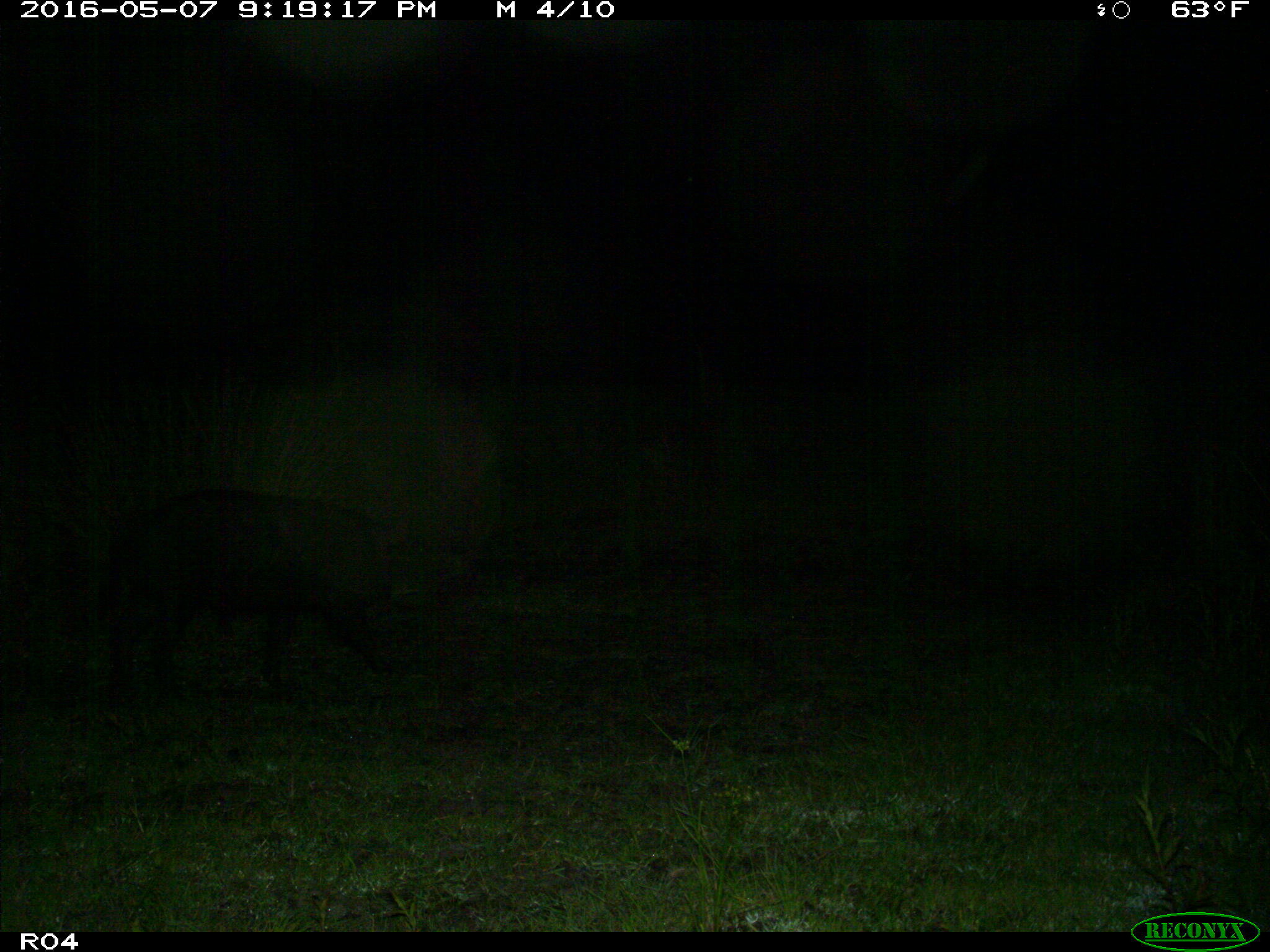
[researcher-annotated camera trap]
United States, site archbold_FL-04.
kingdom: Animalia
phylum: Chordata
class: Mammalia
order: Artiodactyla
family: Suidae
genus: Sus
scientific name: Sus scrofa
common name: wild boar